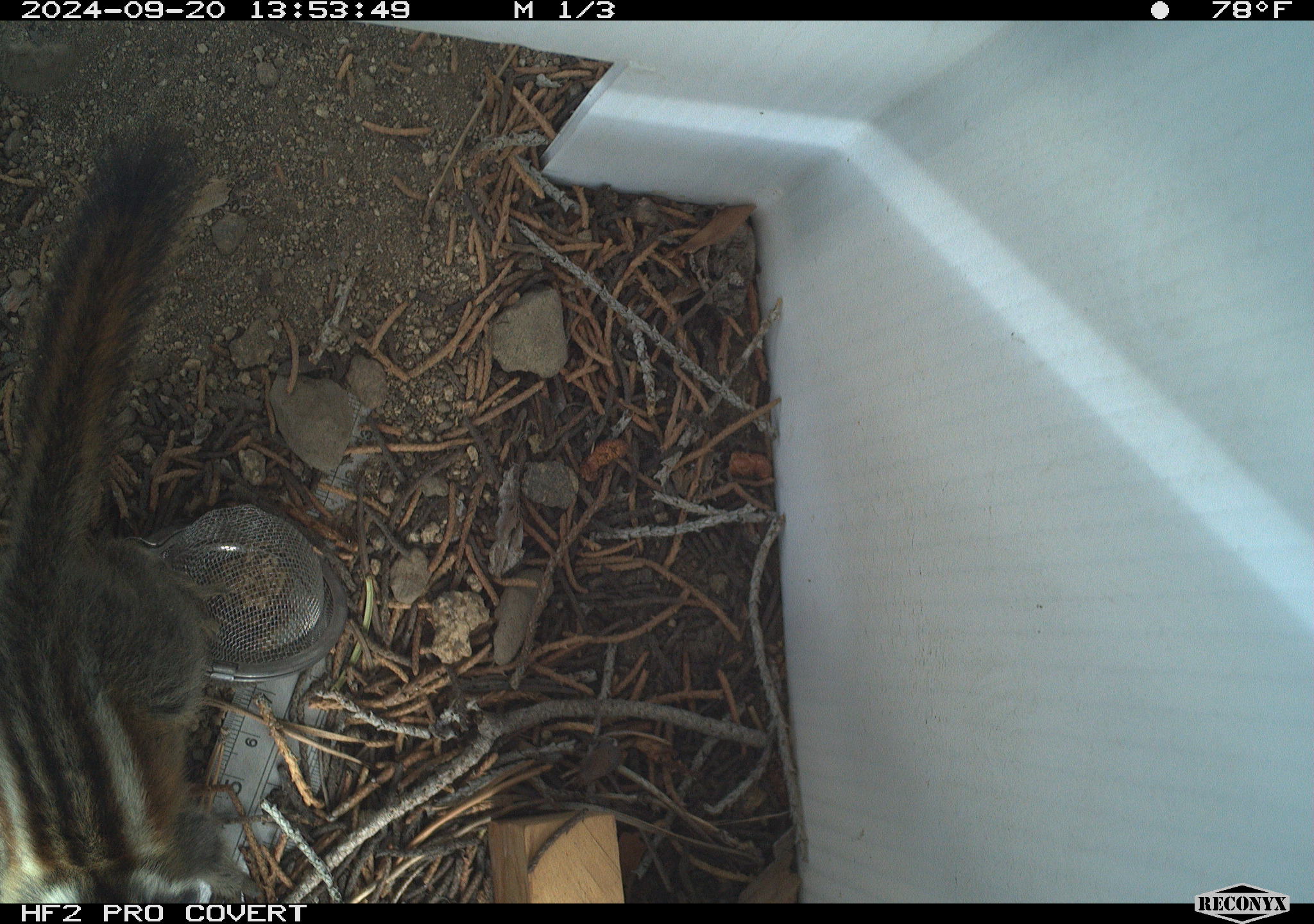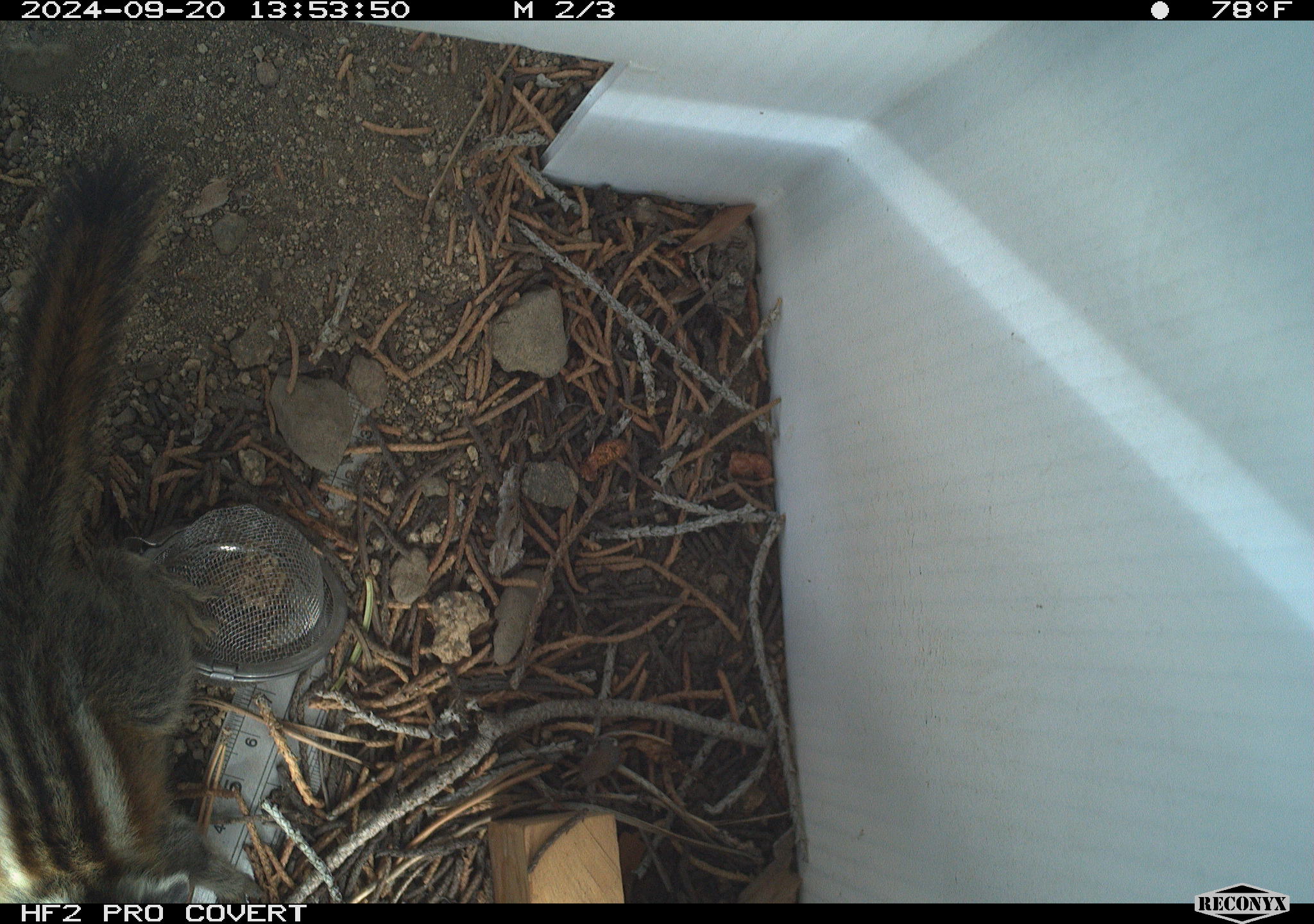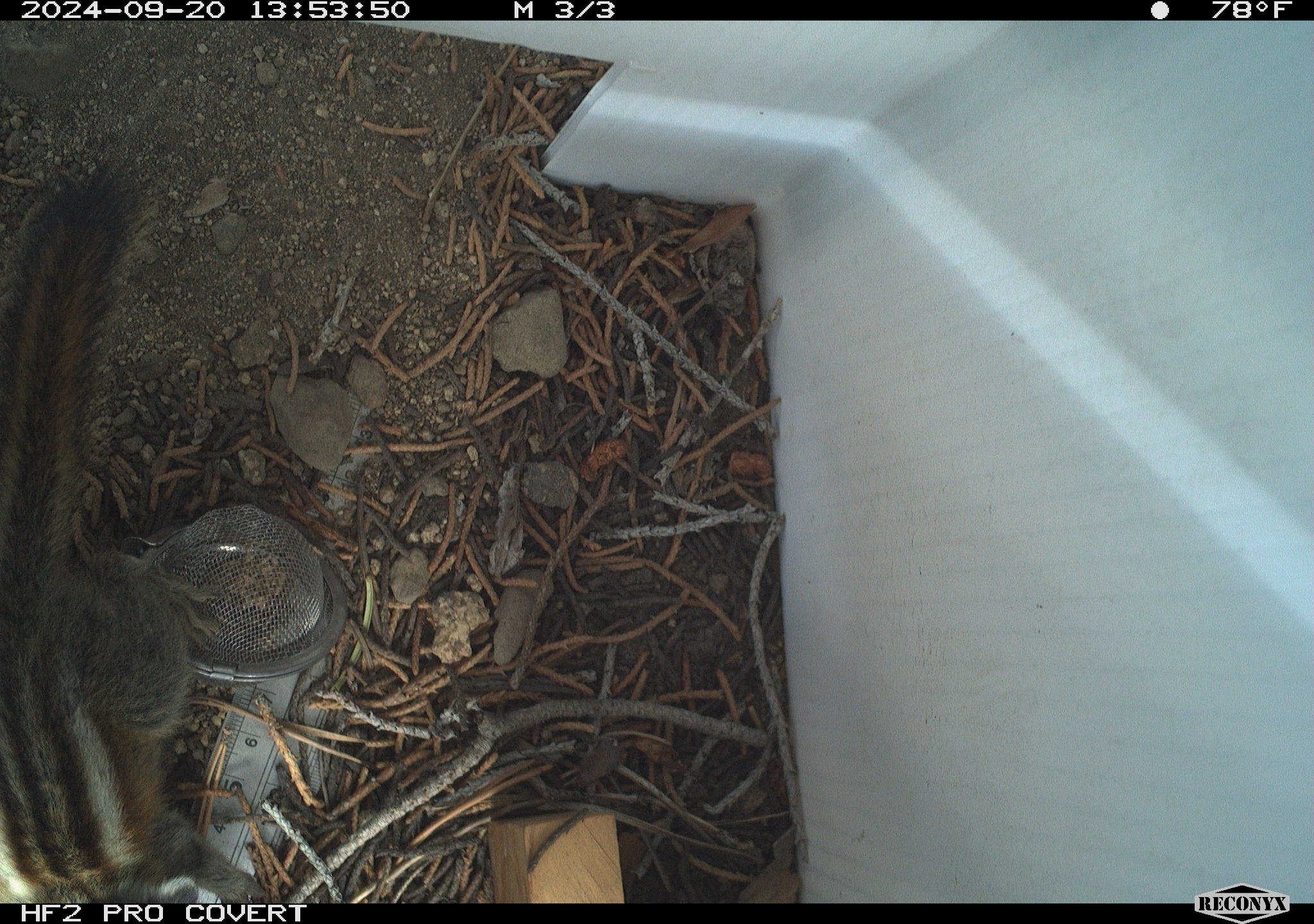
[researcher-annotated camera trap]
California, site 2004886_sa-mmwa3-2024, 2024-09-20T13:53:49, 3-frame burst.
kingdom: Animalia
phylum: Chordata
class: Mammalia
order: Rodentia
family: Sciuridae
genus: Neotamias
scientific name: Neotamias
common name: western chipmunks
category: neotamias species